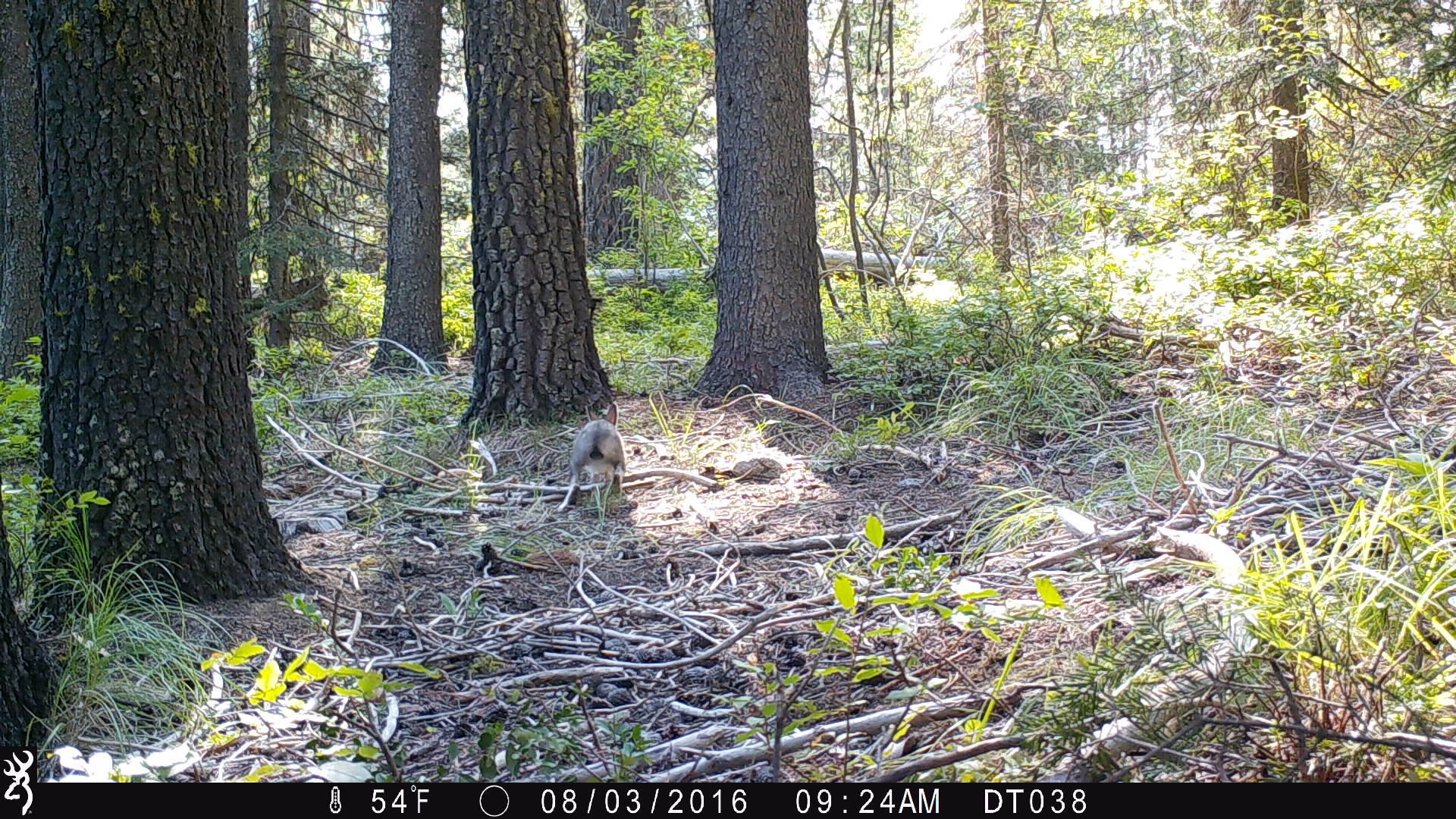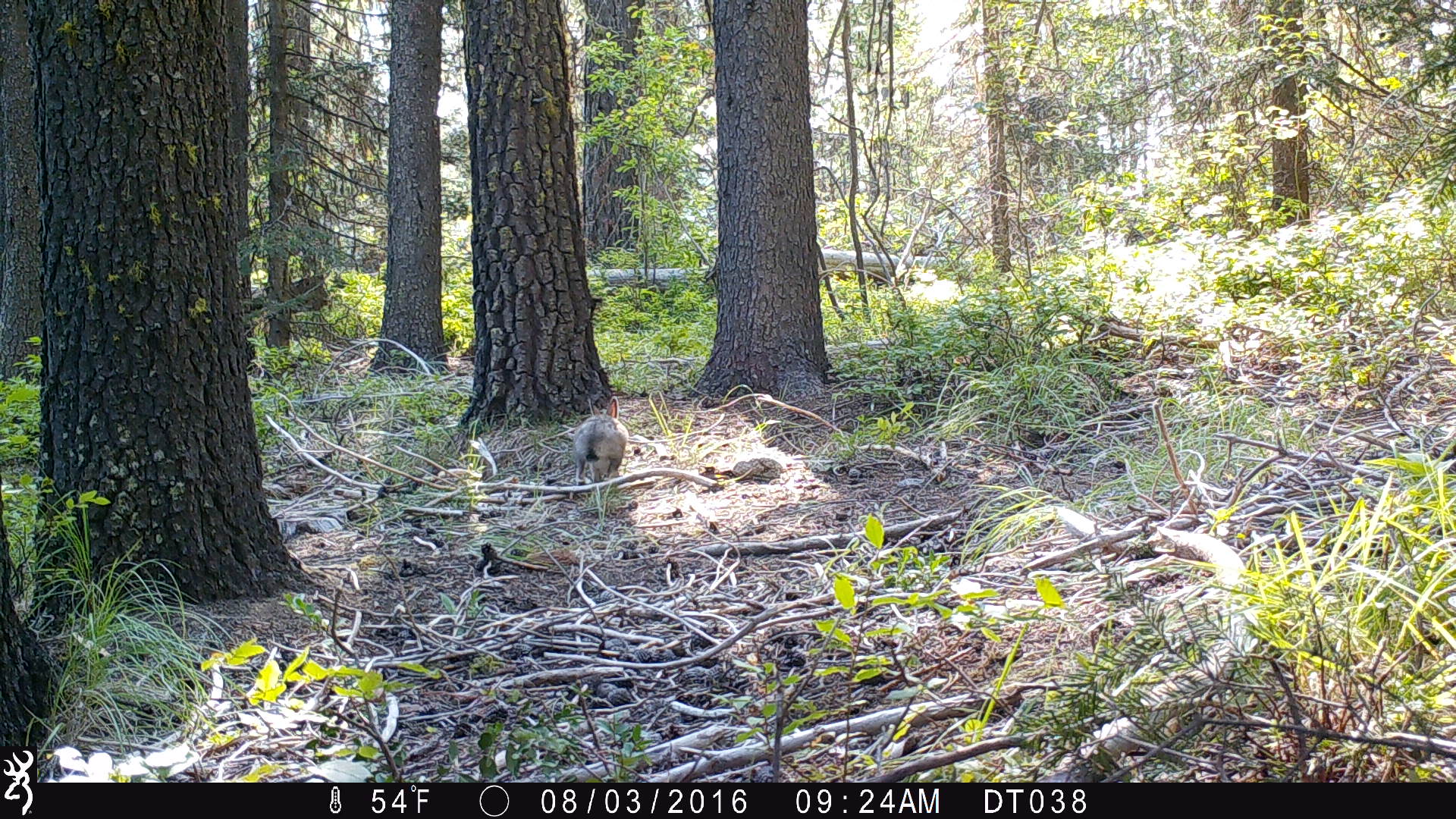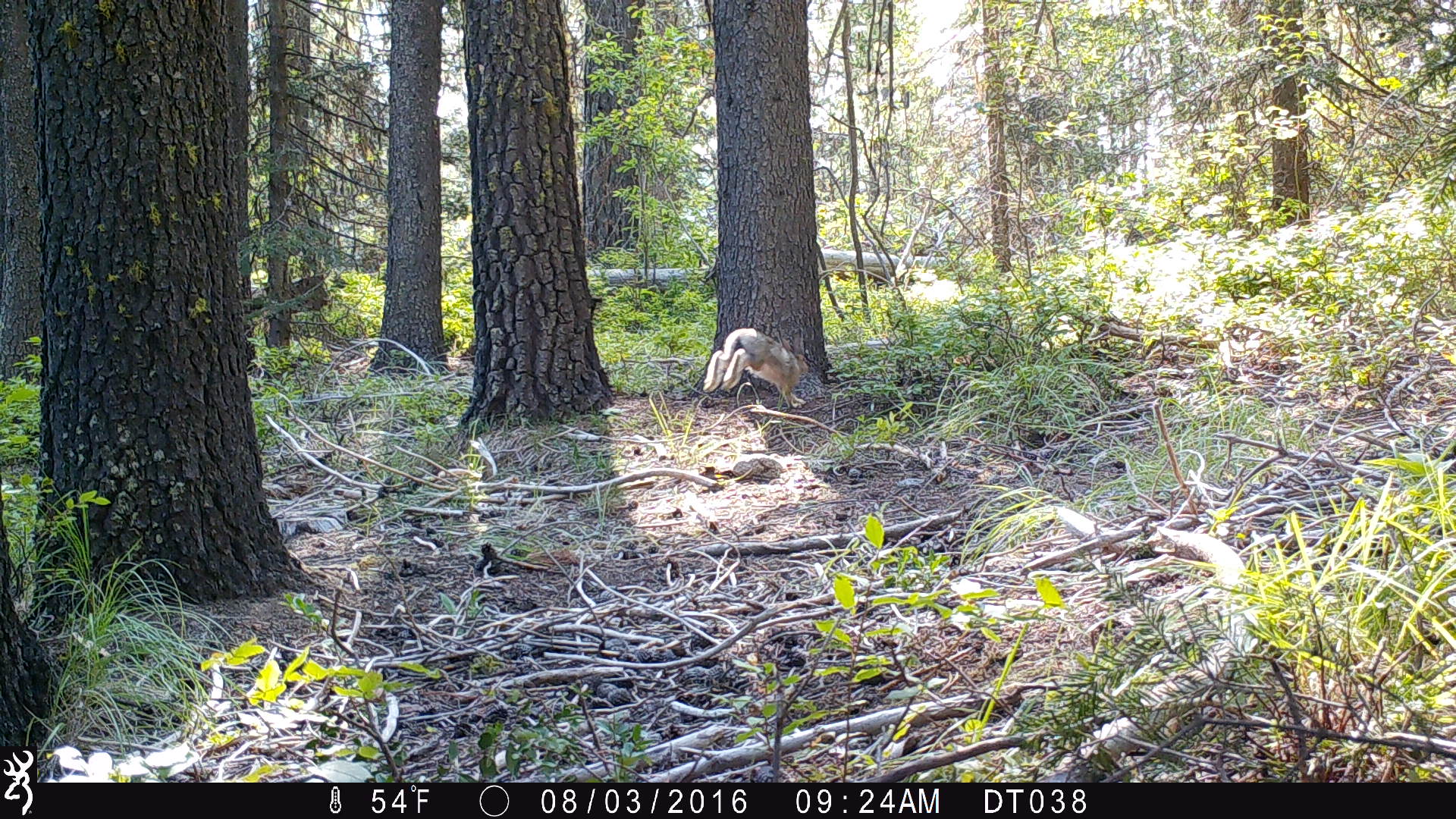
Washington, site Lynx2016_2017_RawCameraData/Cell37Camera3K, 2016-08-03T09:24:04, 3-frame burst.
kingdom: Animalia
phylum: Chordata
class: Mammalia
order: Lagomorpha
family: Leporidae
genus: Lepus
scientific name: Lepus americanus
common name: snowshoe hare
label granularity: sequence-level